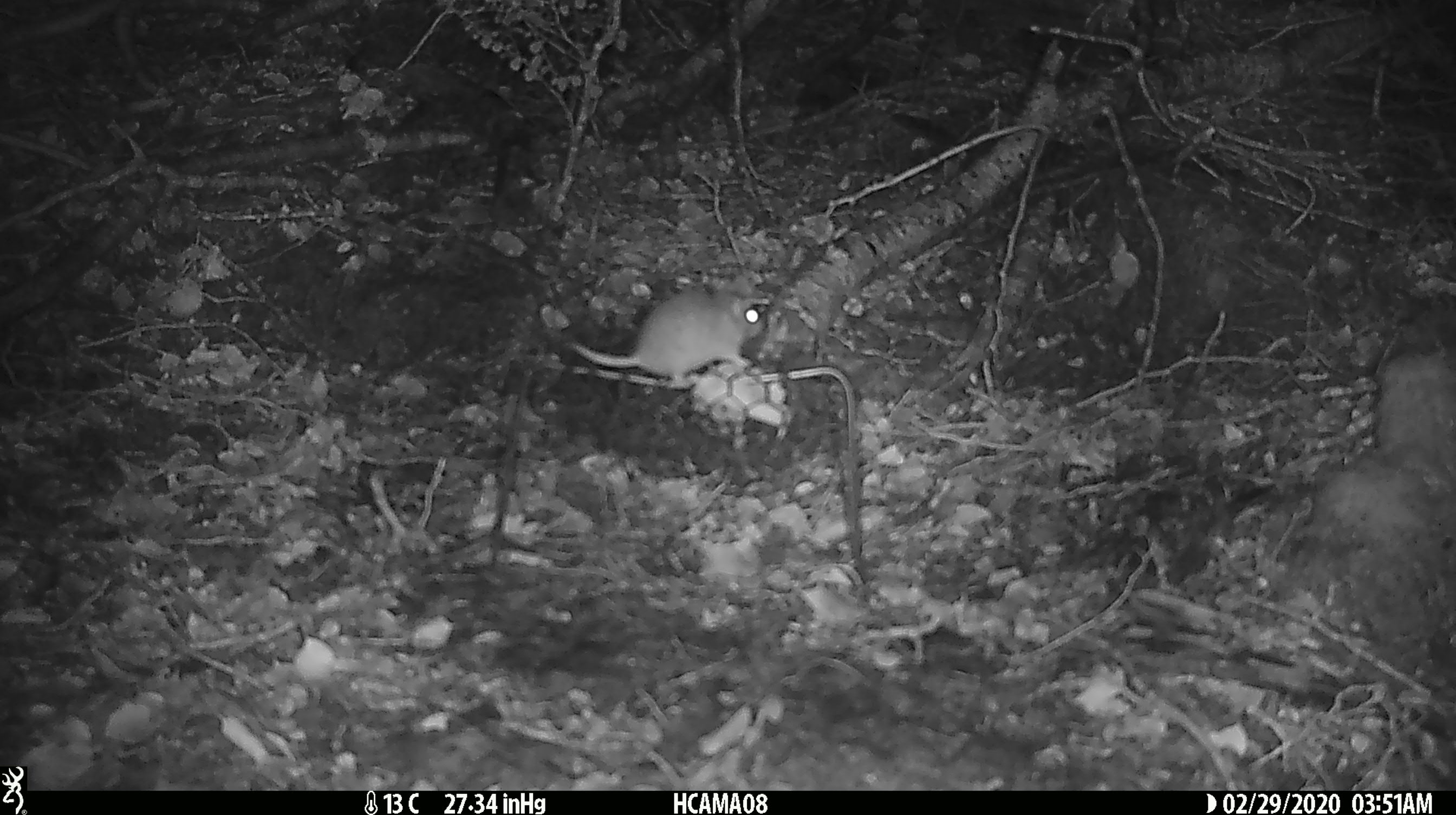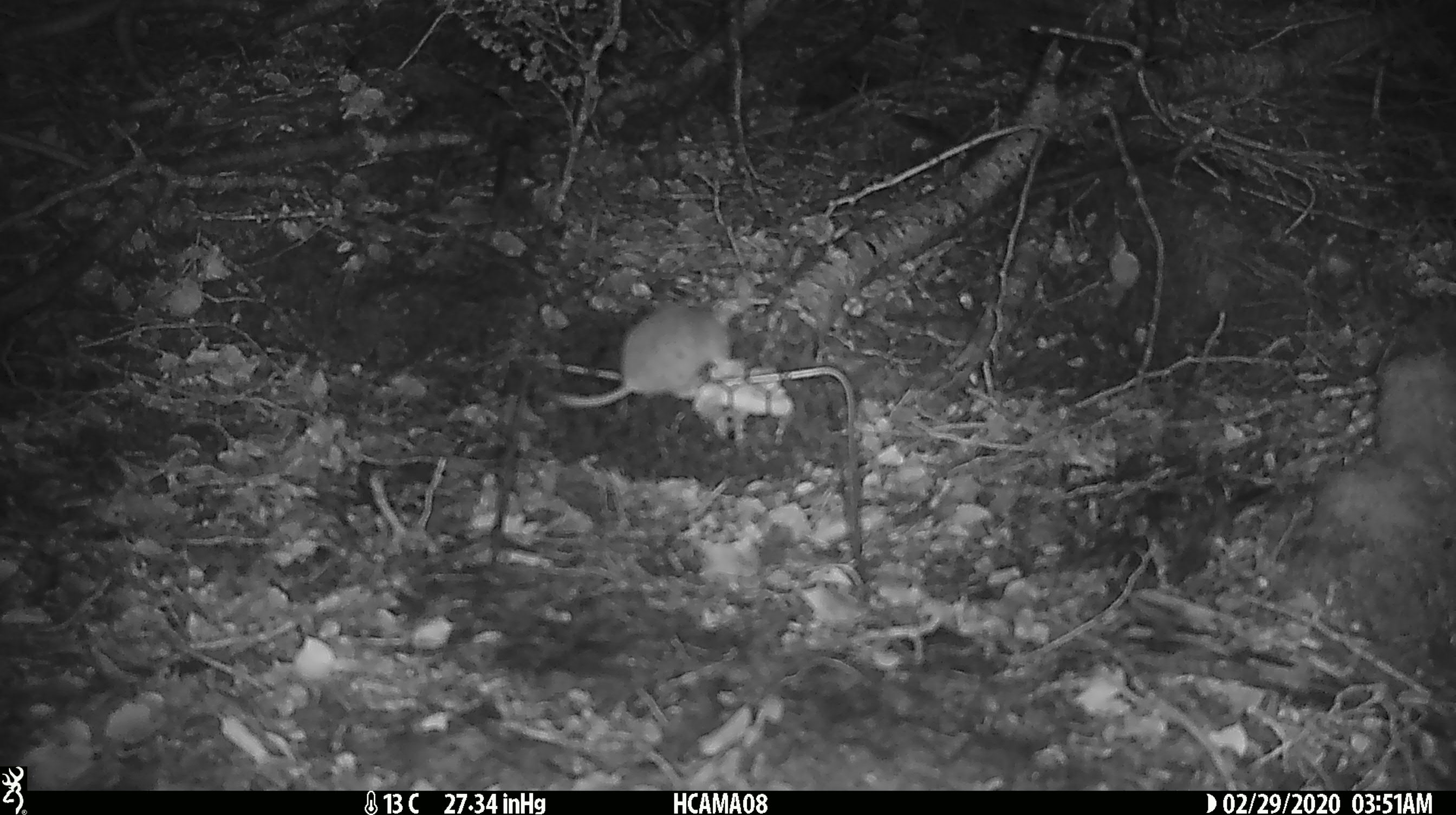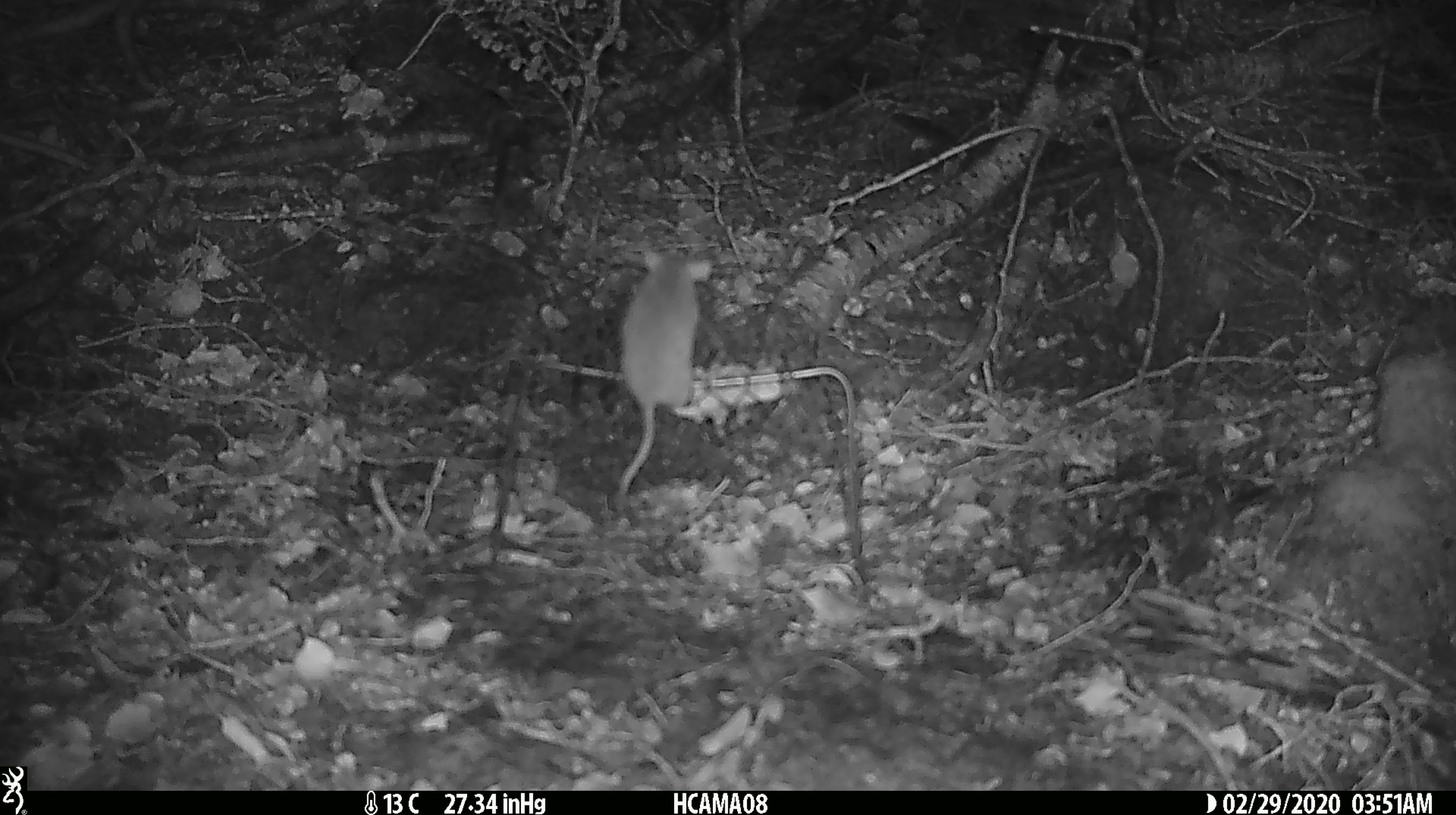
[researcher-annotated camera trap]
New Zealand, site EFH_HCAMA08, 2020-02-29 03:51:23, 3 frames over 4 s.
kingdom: Animalia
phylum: Chordata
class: Mammalia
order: Rodentia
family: Muridae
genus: Mus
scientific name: Mus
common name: mouse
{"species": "mouse (Mus)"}